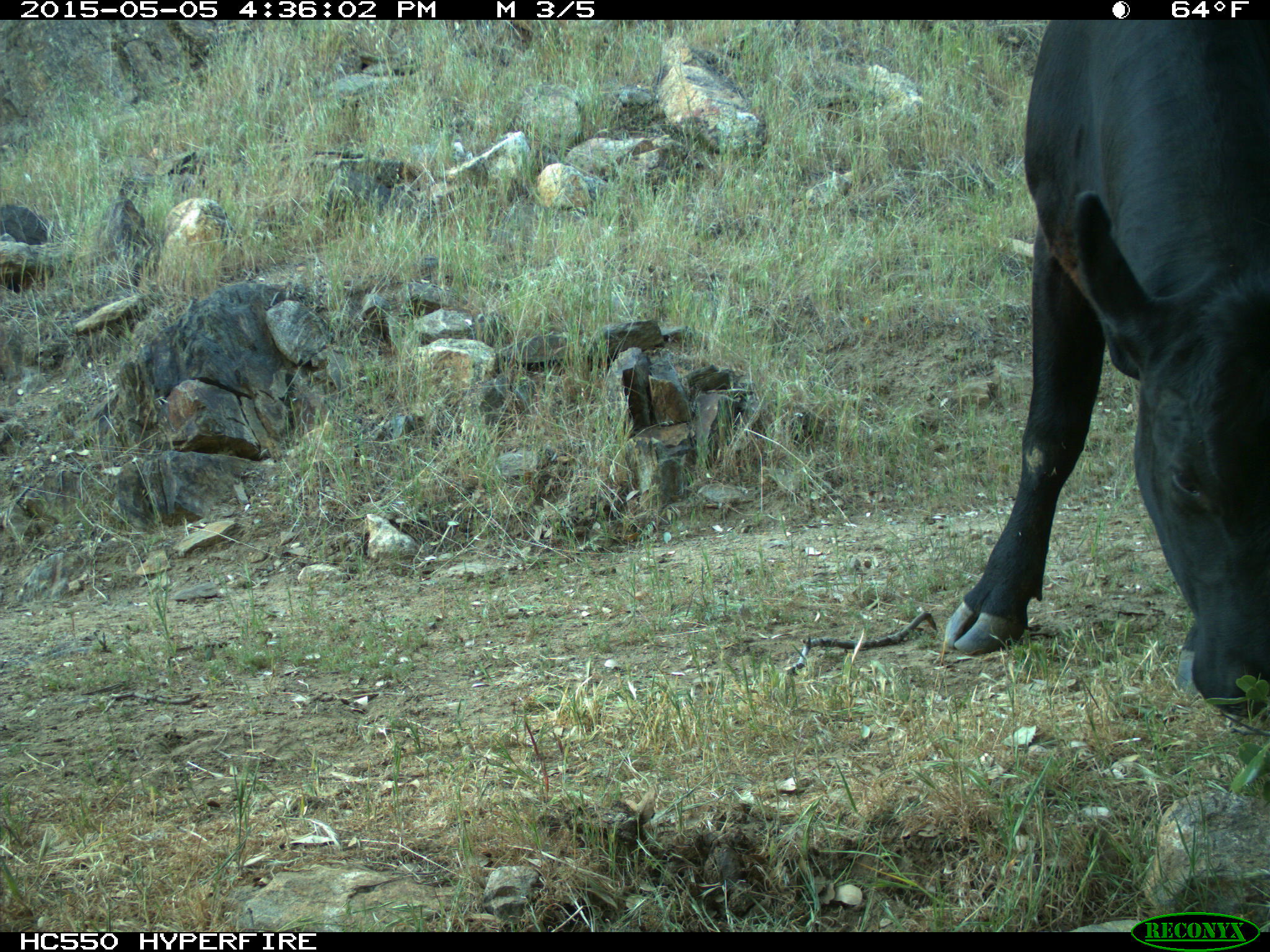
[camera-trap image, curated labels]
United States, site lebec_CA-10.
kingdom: Animalia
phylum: Chordata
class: Mammalia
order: Artiodactyla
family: Bovidae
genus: Bos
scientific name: Bos taurus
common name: domestic cow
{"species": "Bos taurus (domestic cow)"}